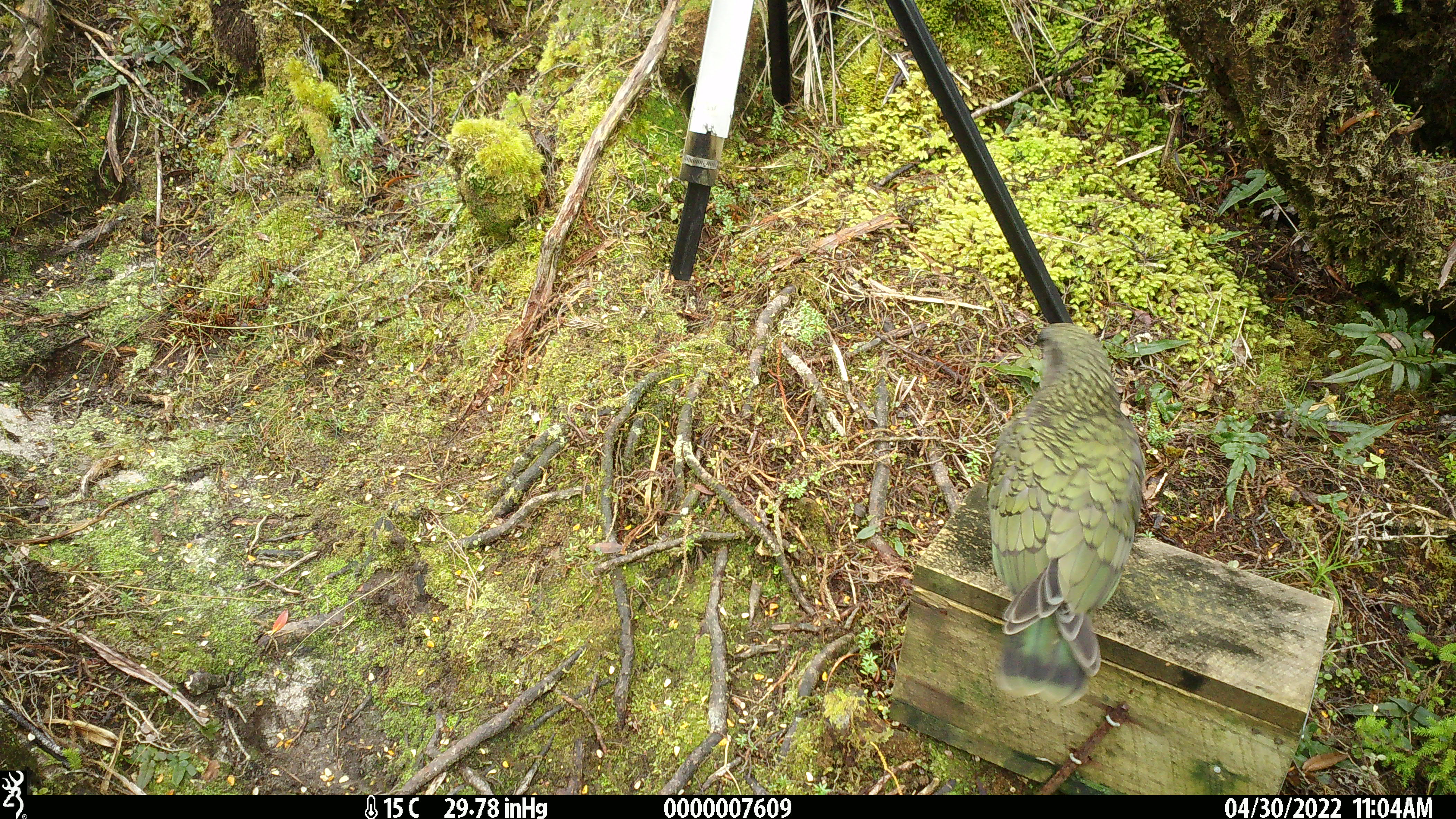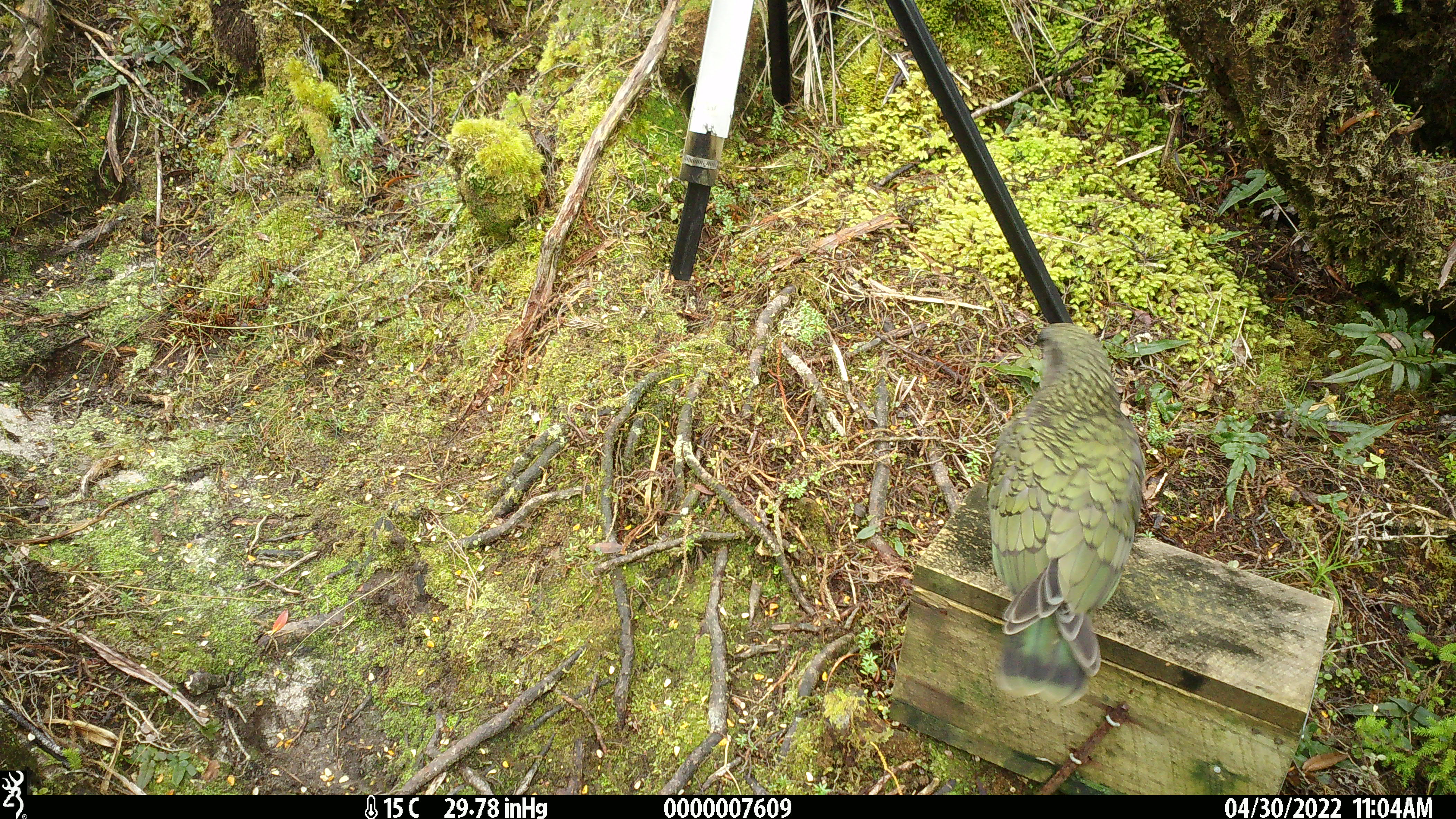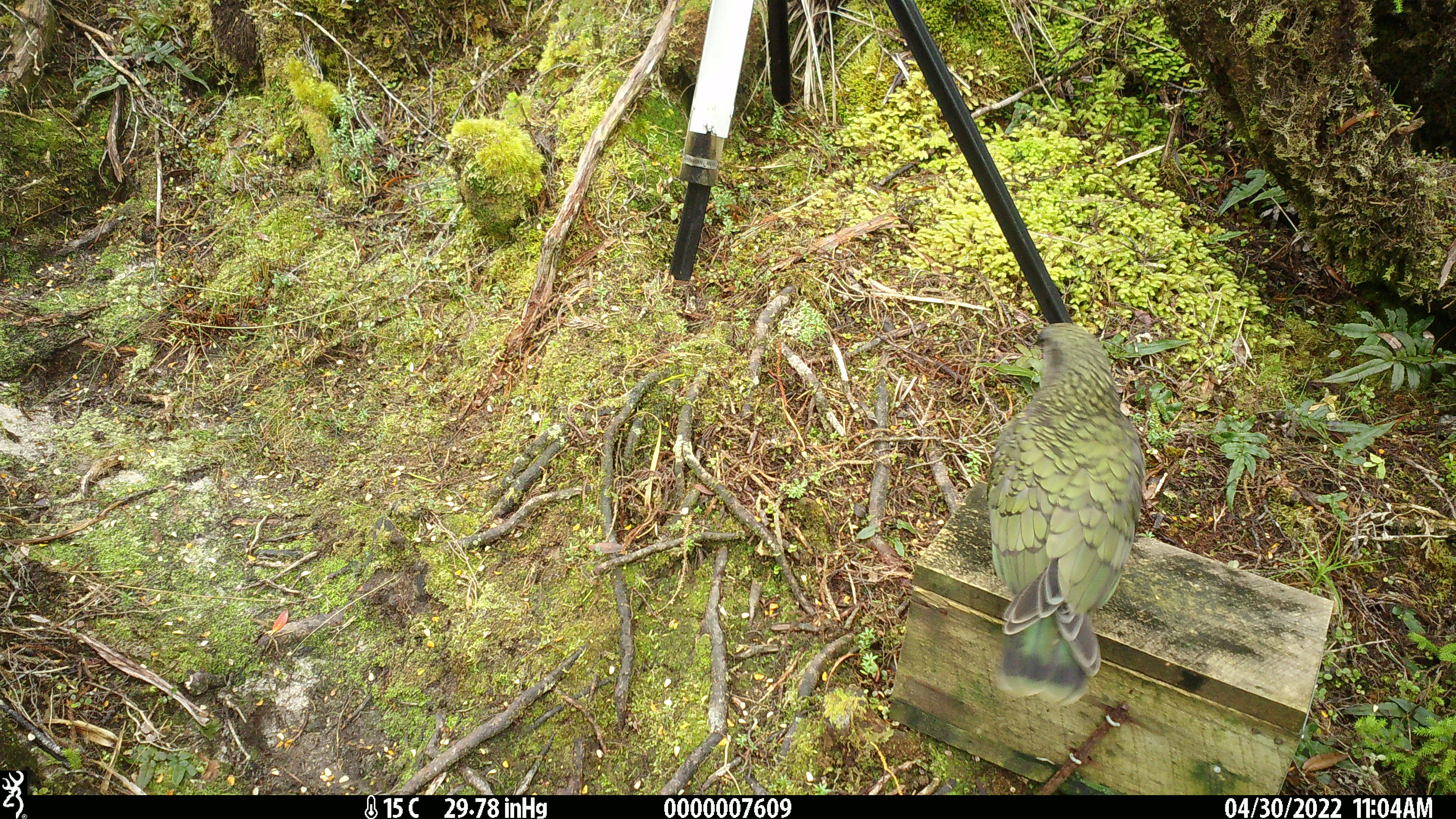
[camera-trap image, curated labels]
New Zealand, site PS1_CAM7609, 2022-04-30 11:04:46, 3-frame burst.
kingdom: Animalia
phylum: Chordata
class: Aves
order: Psittaciformes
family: Strigopidae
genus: Nestor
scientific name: Nestor notabilis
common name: kea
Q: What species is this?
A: Kea (Nestor notabilis).